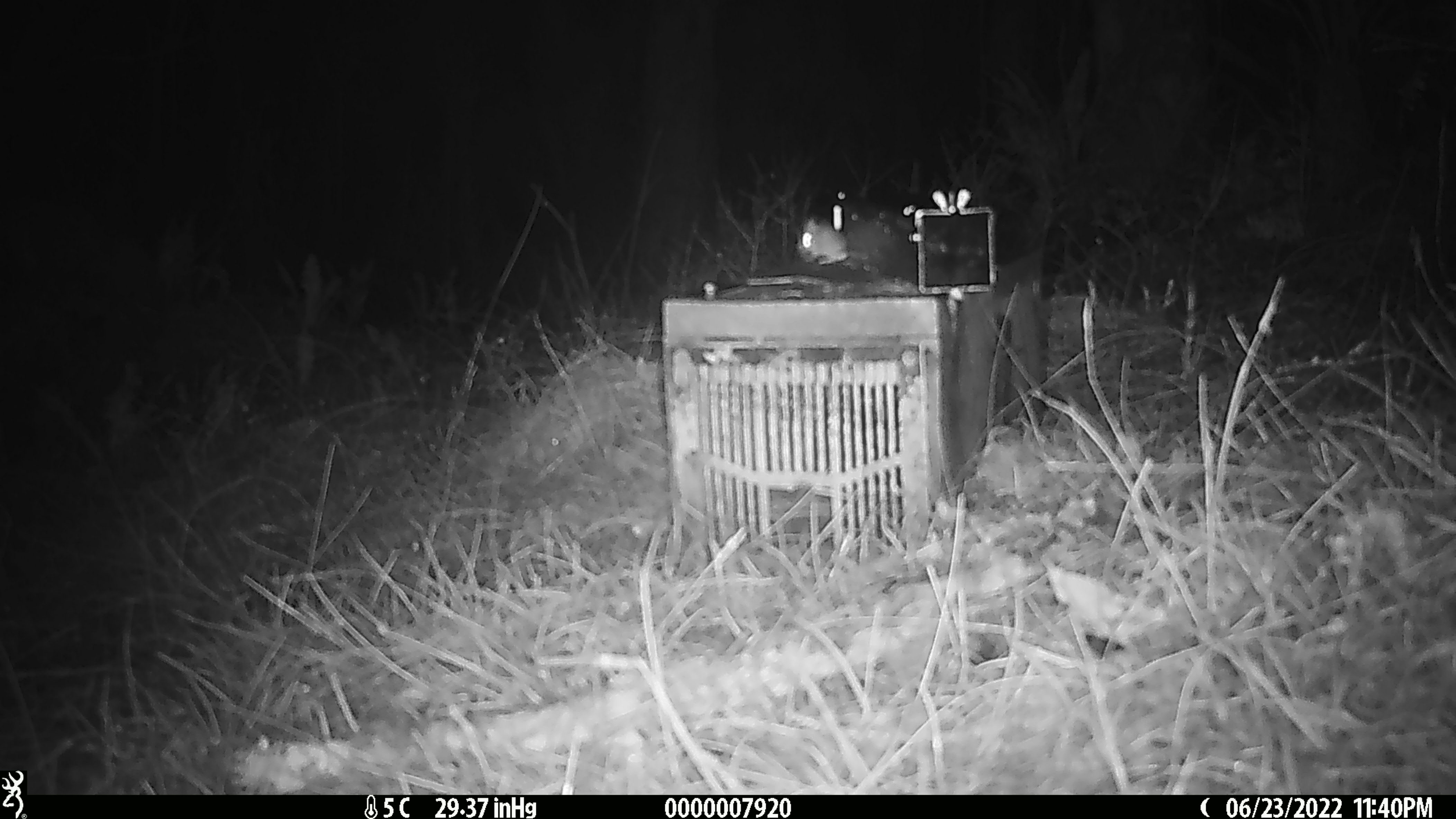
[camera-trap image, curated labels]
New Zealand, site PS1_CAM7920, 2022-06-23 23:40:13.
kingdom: Animalia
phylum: Chordata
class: Mammalia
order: Rodentia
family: Muridae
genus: Mus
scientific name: Mus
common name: mouse